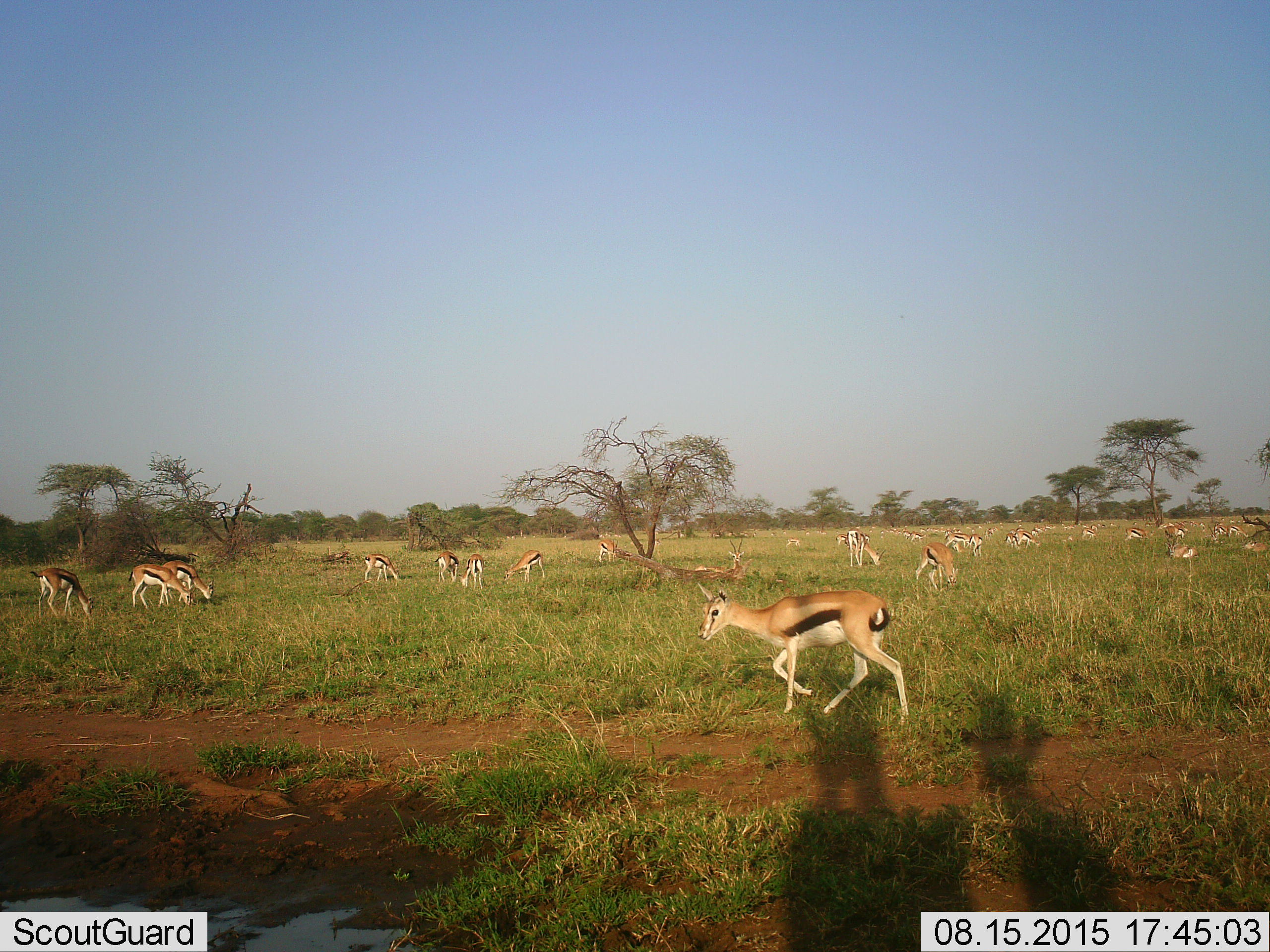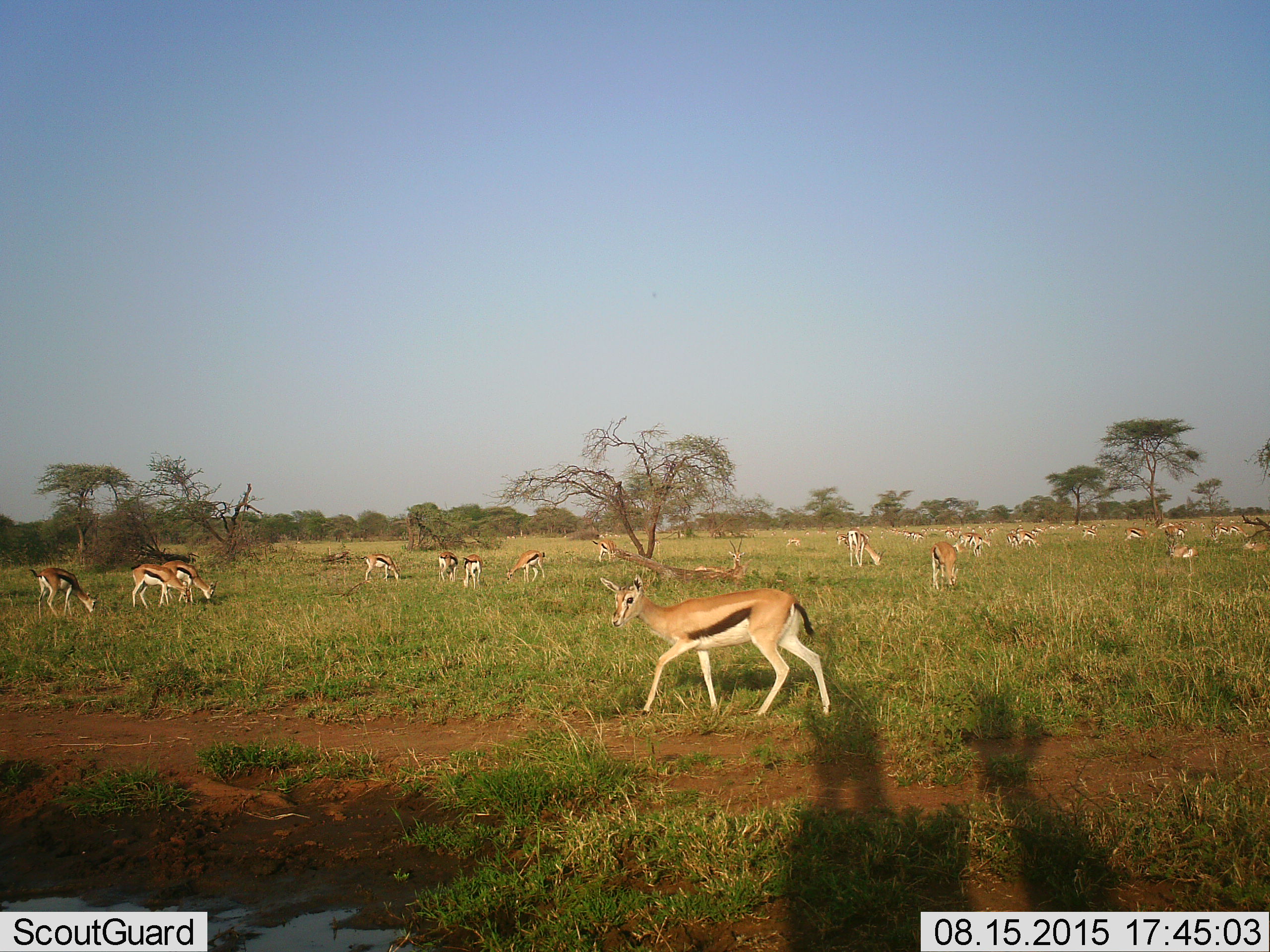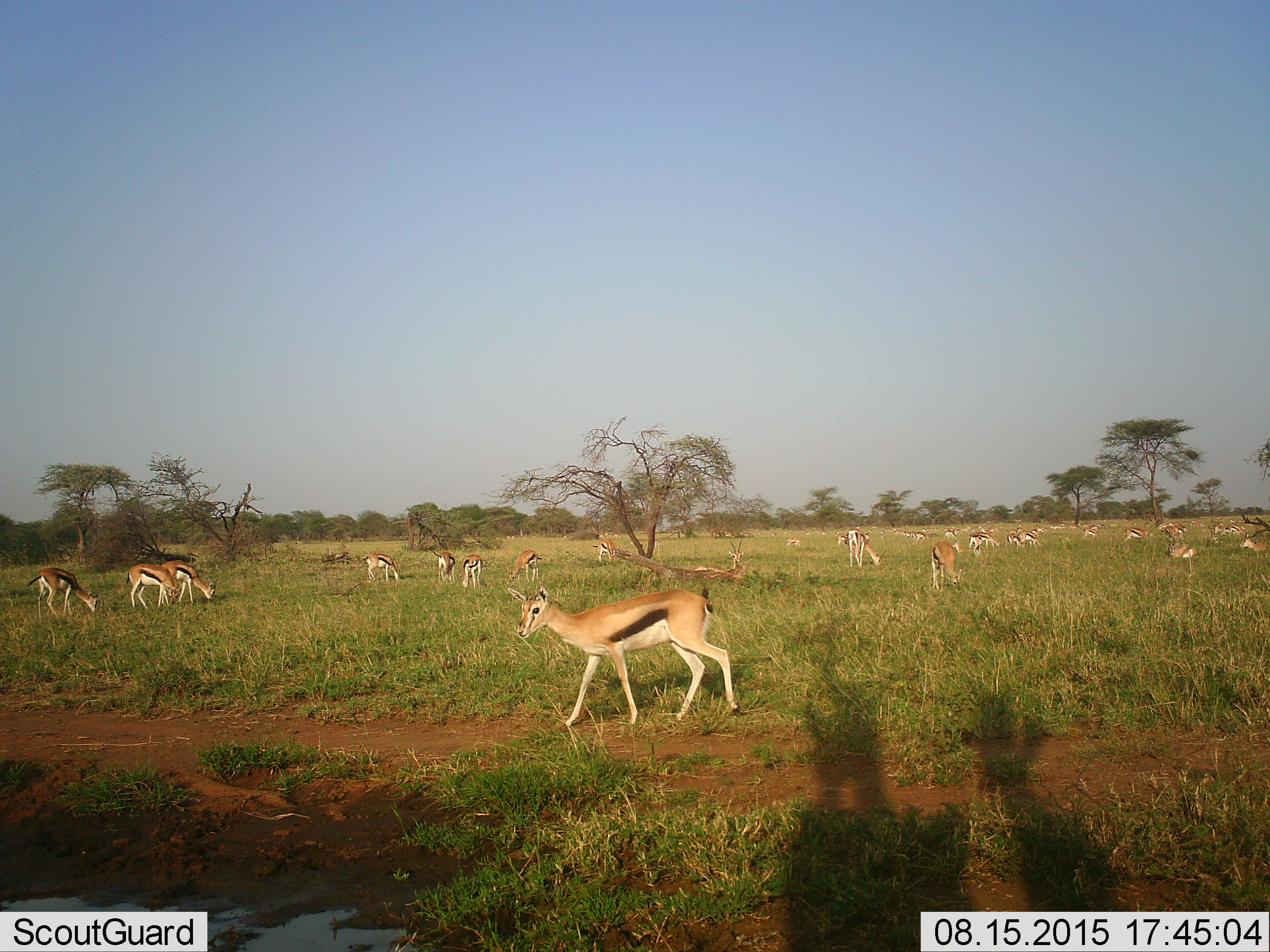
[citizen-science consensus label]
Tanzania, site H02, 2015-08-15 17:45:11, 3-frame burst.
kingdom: Animalia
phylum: Chordata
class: Mammalia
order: Artiodactyla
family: Bovidae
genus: Eudorcas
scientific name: Eudorcas thomsonii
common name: thomson's gazelle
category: gazellethomsons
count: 11-50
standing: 92%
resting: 42%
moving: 92%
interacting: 17%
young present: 25%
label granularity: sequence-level